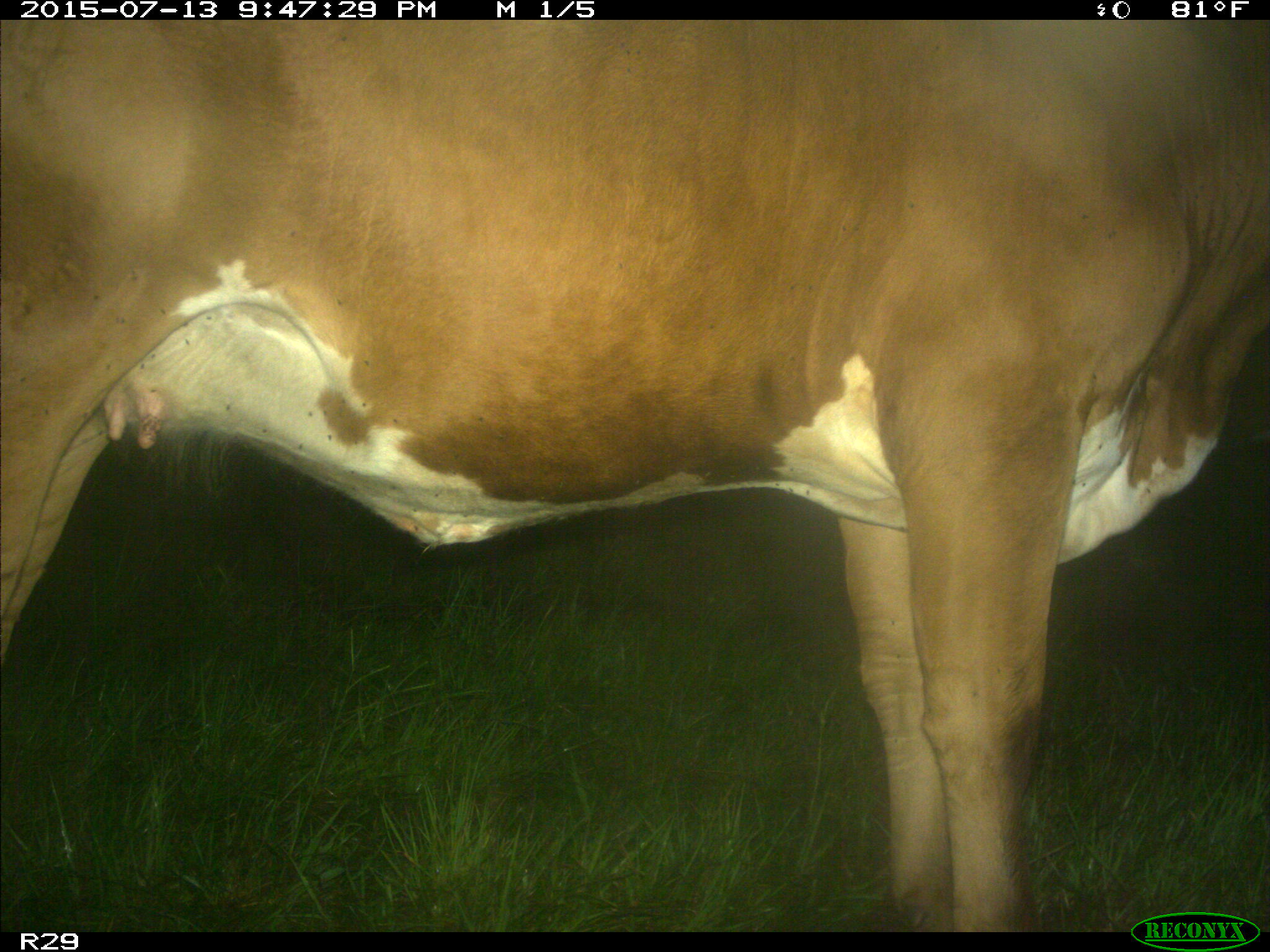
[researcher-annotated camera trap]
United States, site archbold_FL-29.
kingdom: Animalia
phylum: Chordata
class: Mammalia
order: Artiodactyla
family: Bovidae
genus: Bos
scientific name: Bos taurus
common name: domestic cow